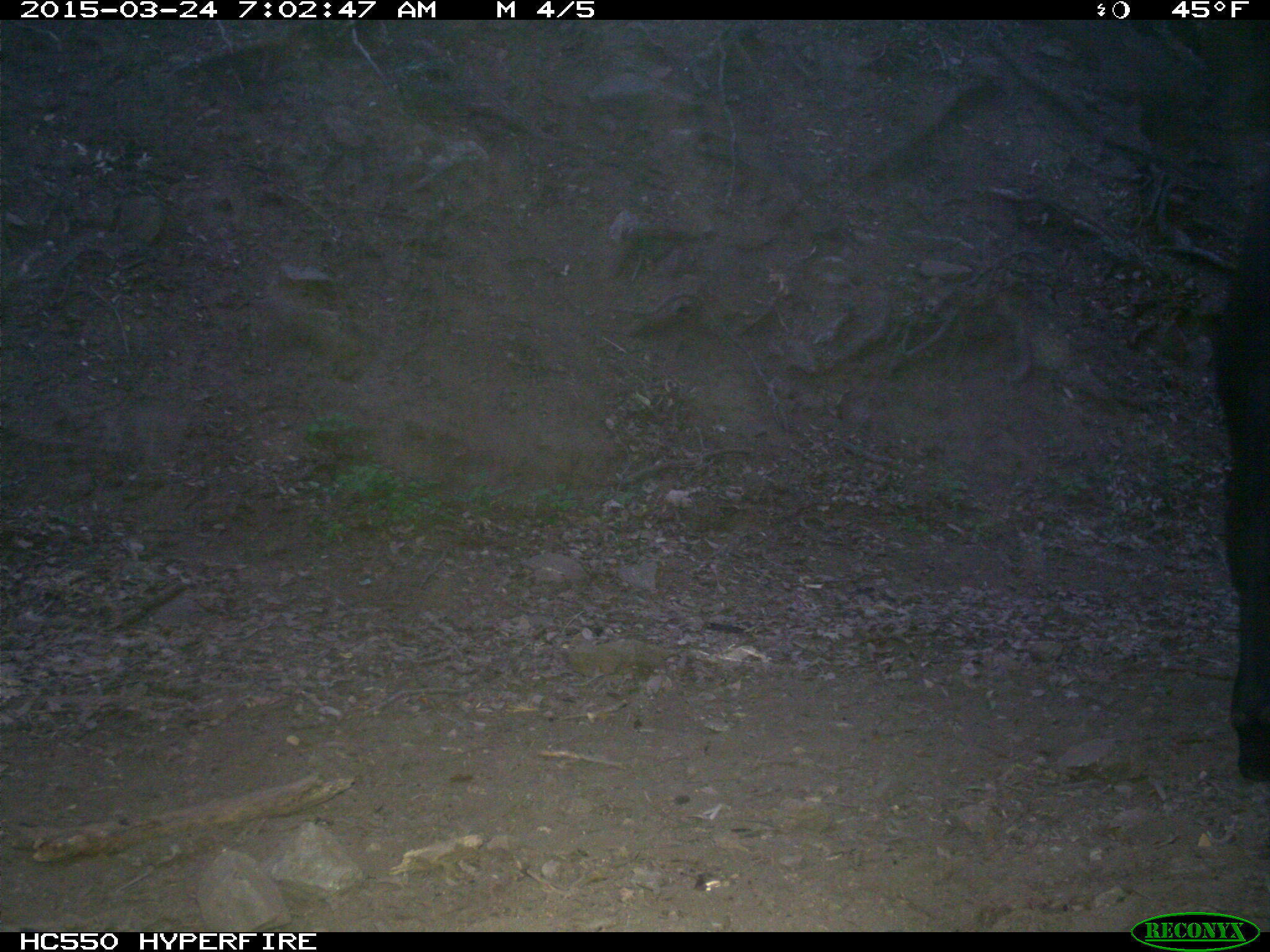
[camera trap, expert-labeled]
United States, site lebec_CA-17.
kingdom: Animalia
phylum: Chordata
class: Mammalia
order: Artiodactyla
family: Bovidae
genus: Bos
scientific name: Bos taurus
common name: domestic cow